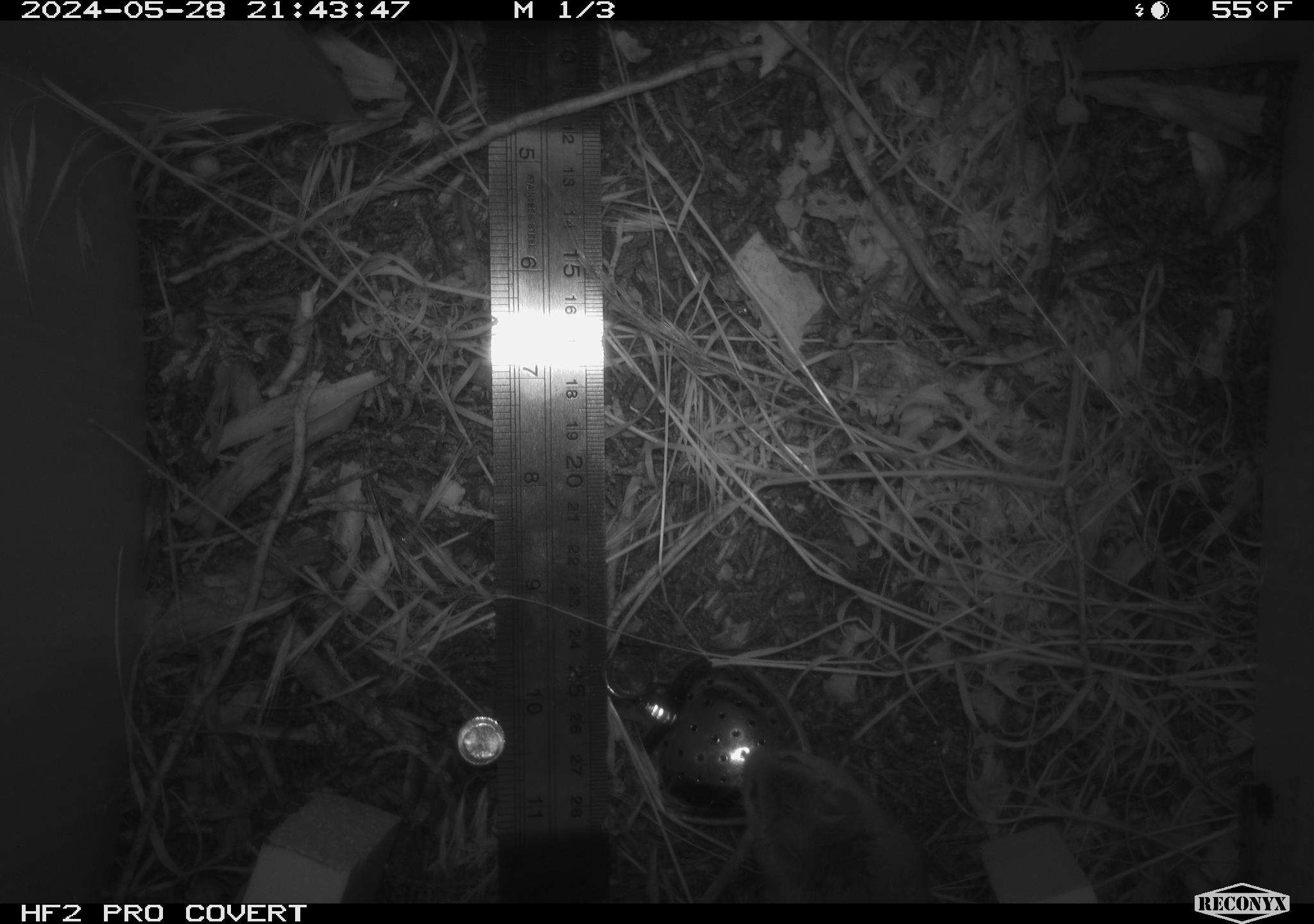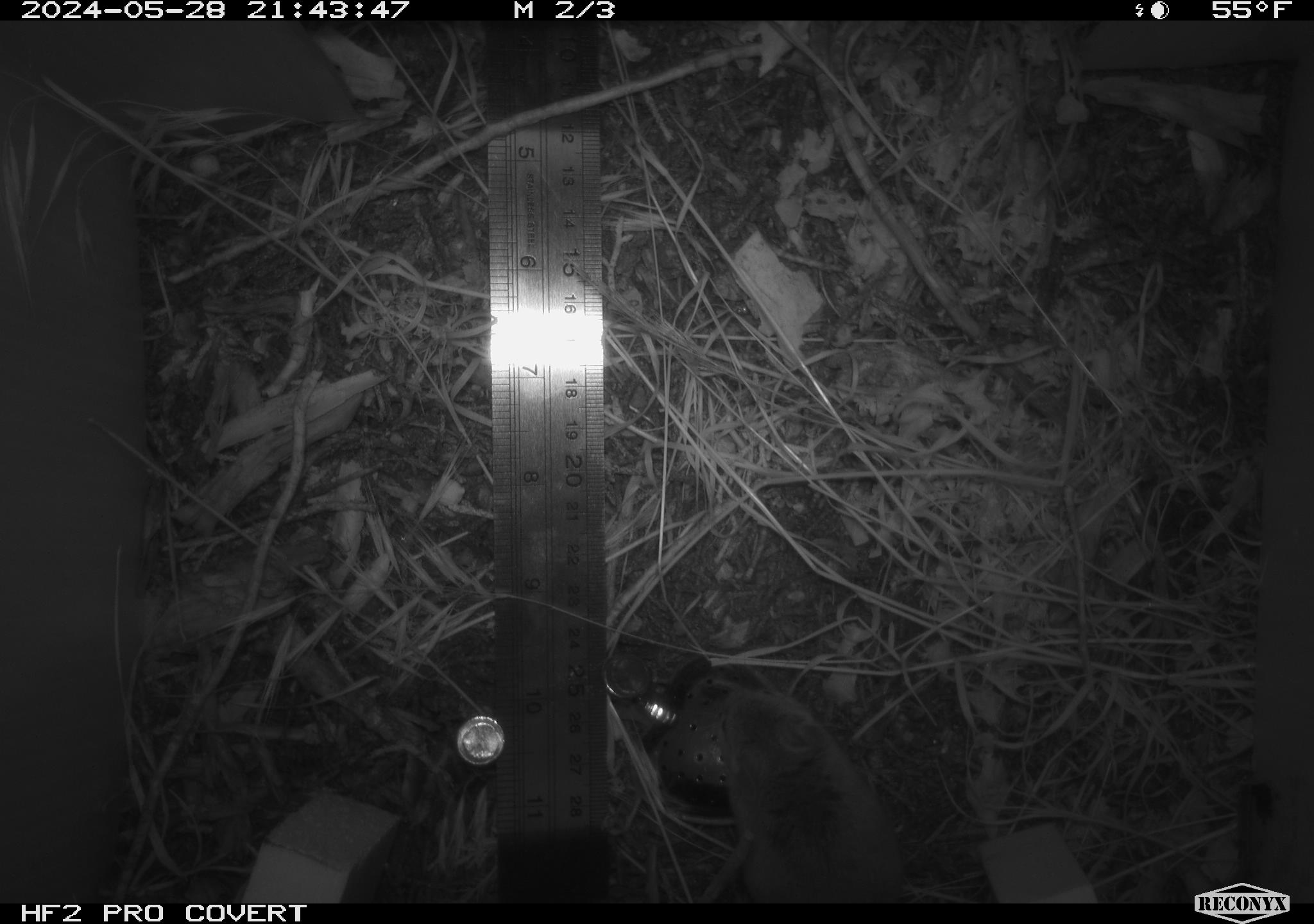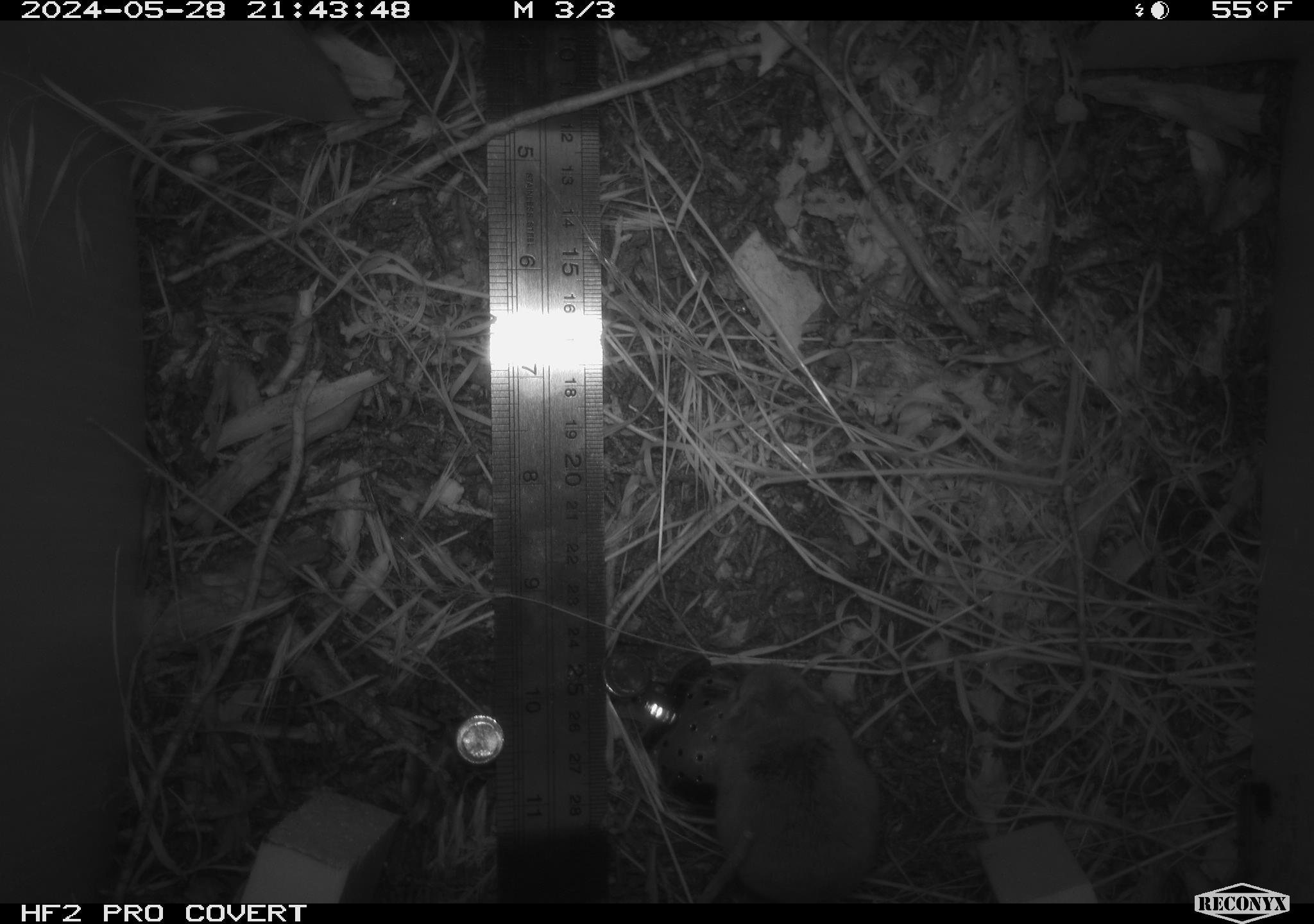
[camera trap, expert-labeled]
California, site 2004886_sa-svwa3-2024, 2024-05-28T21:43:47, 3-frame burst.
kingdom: Animalia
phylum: Chordata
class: Mammalia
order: Rodentia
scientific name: Rodentia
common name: mouse species